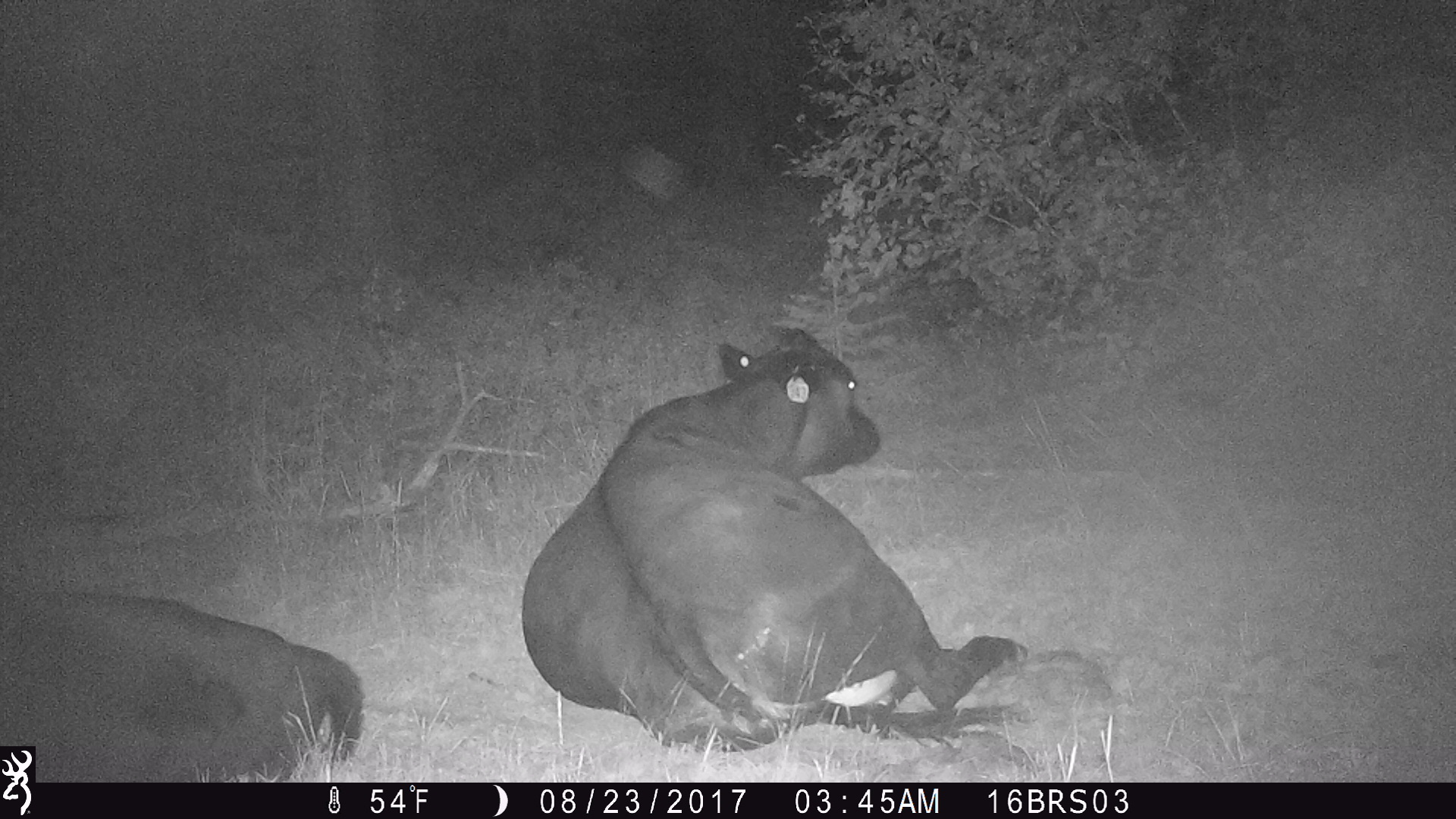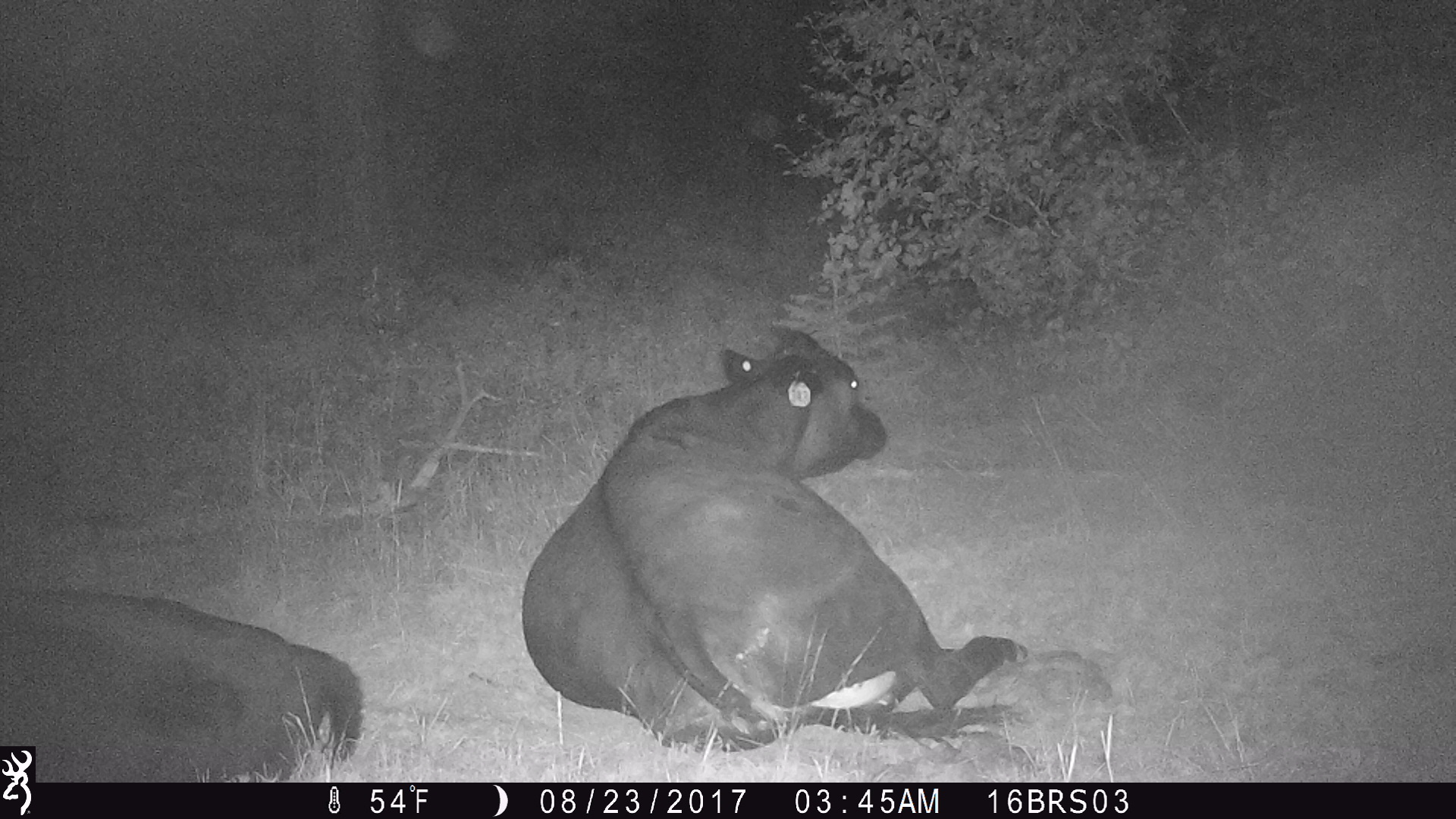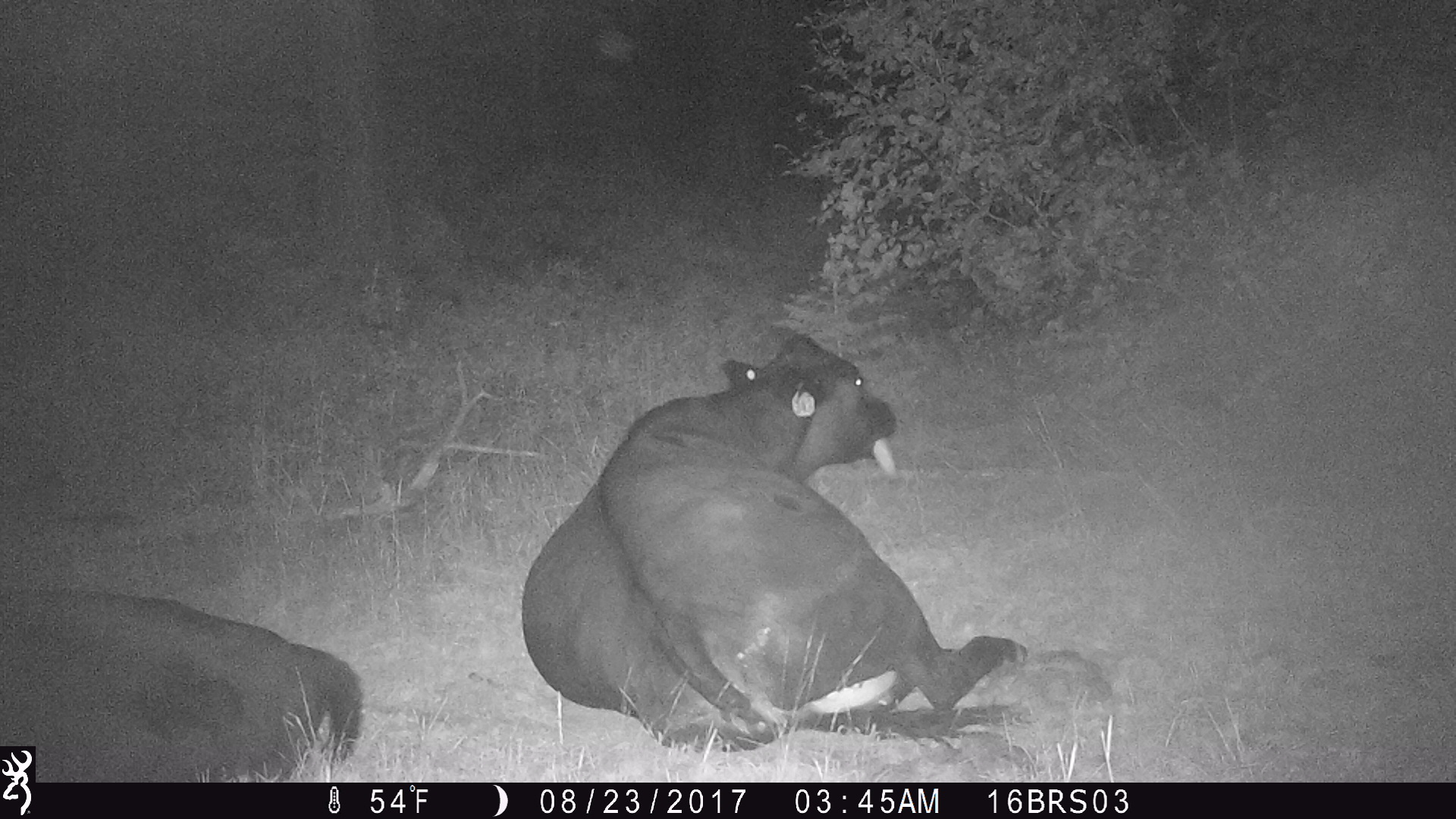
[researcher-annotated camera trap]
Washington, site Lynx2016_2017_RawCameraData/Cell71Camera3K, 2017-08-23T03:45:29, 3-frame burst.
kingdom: Animalia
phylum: Chordata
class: Mammalia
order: Artiodactyla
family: Bovidae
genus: Bos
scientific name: Bos taurus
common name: domestic cattle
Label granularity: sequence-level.